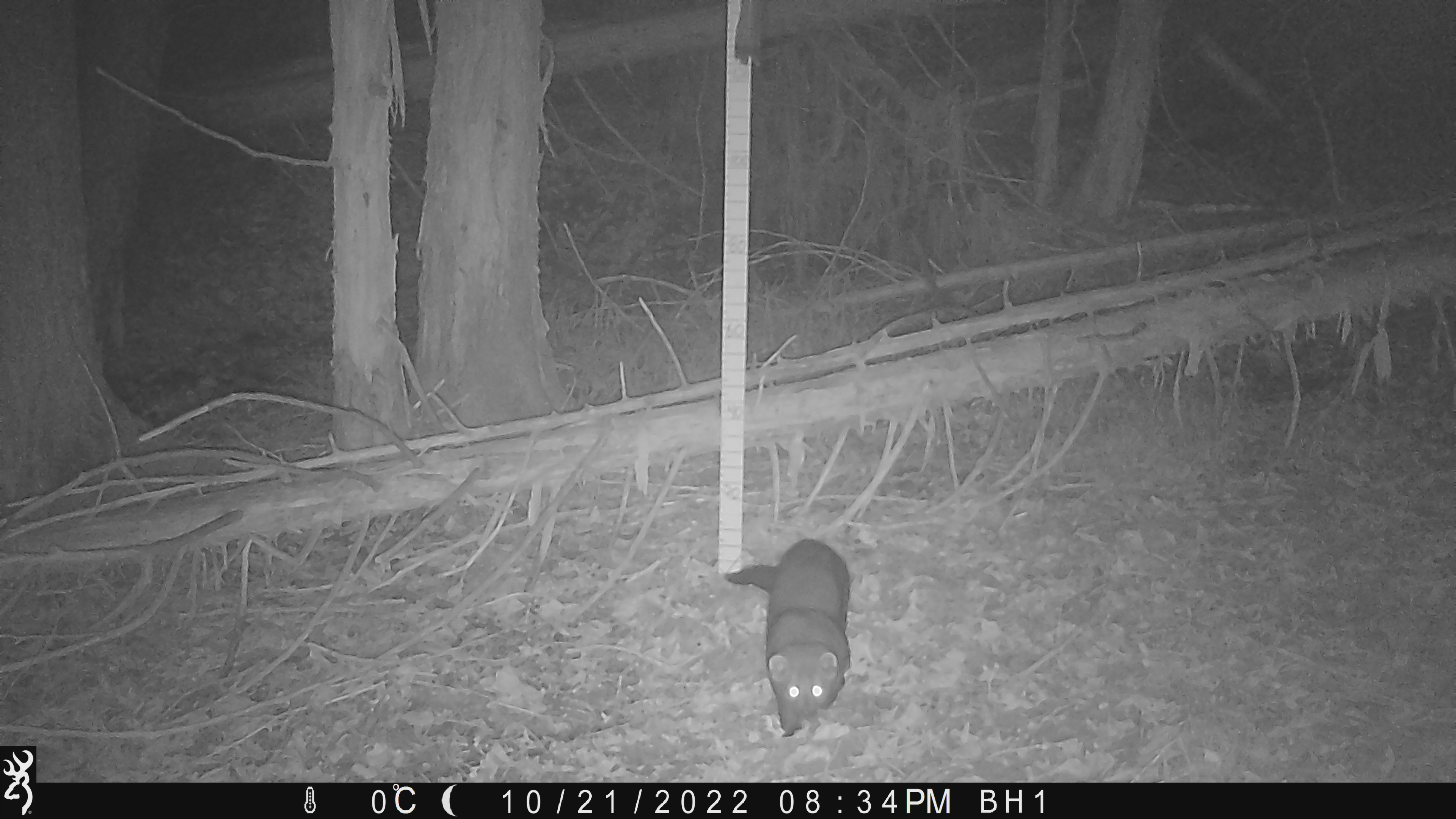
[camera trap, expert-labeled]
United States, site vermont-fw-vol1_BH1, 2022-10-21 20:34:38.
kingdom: Animalia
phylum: Chordata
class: Mammalia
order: Carnivora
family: Mustelidae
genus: Pekania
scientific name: Pekania pennanti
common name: fisher